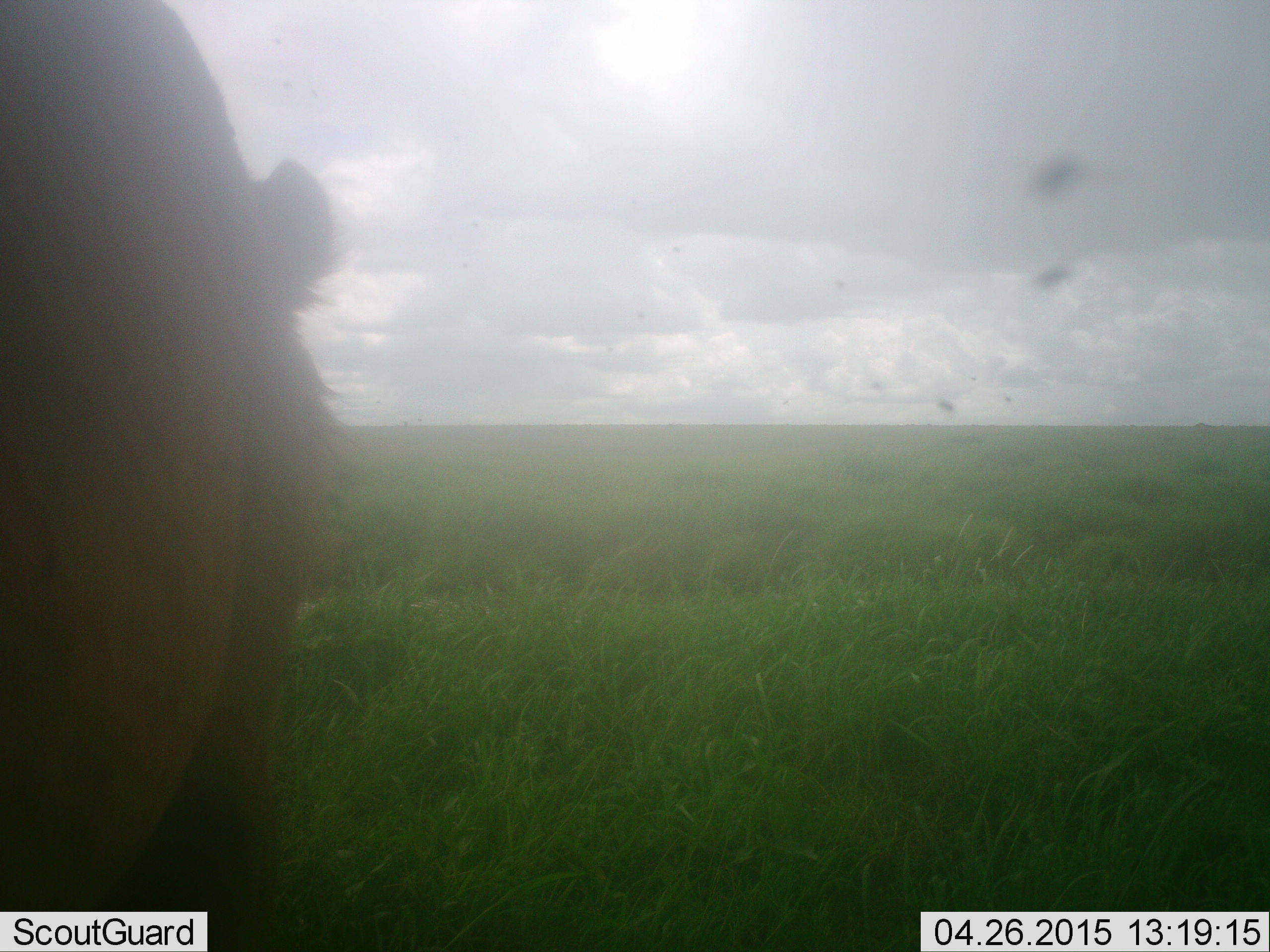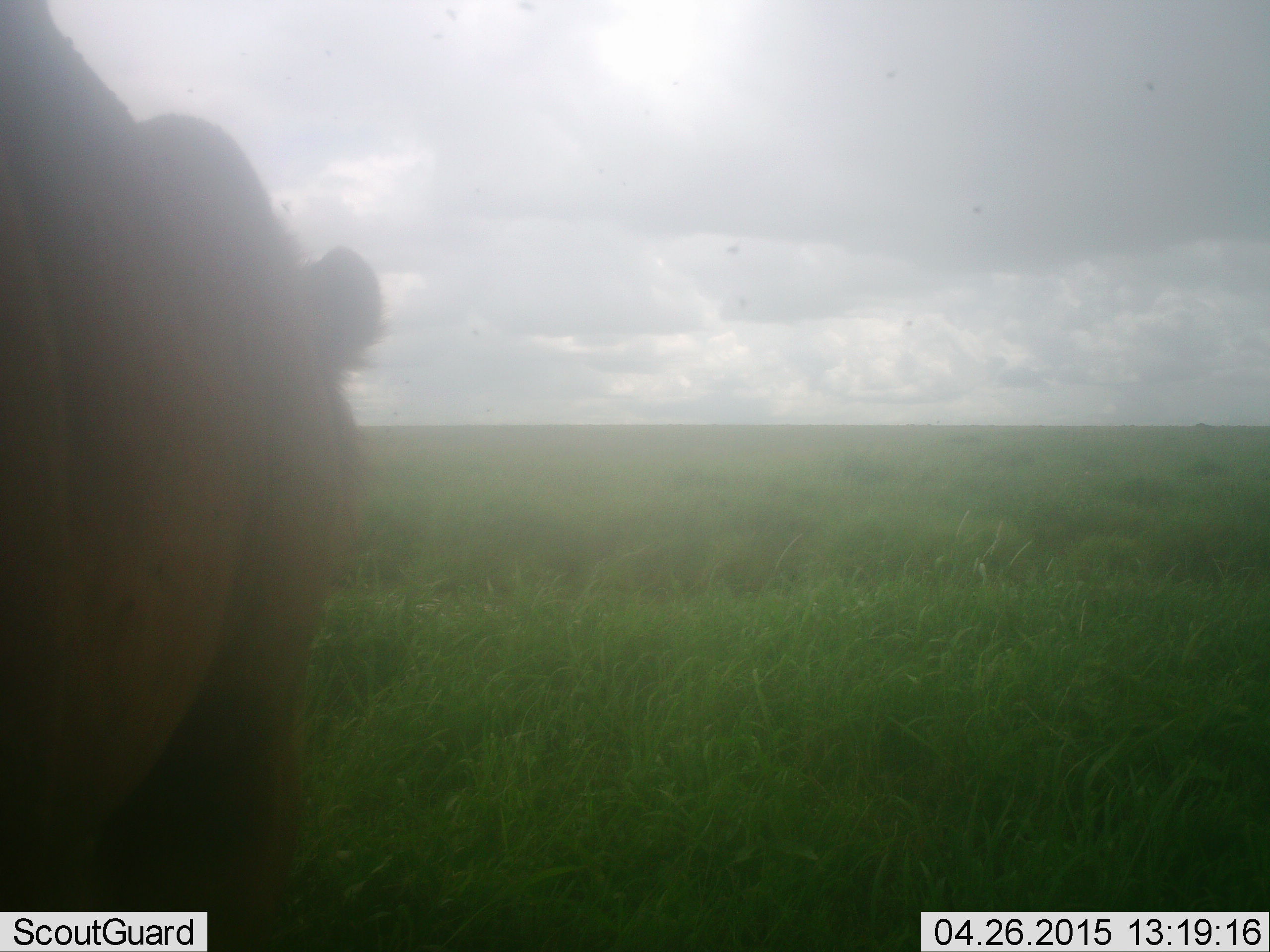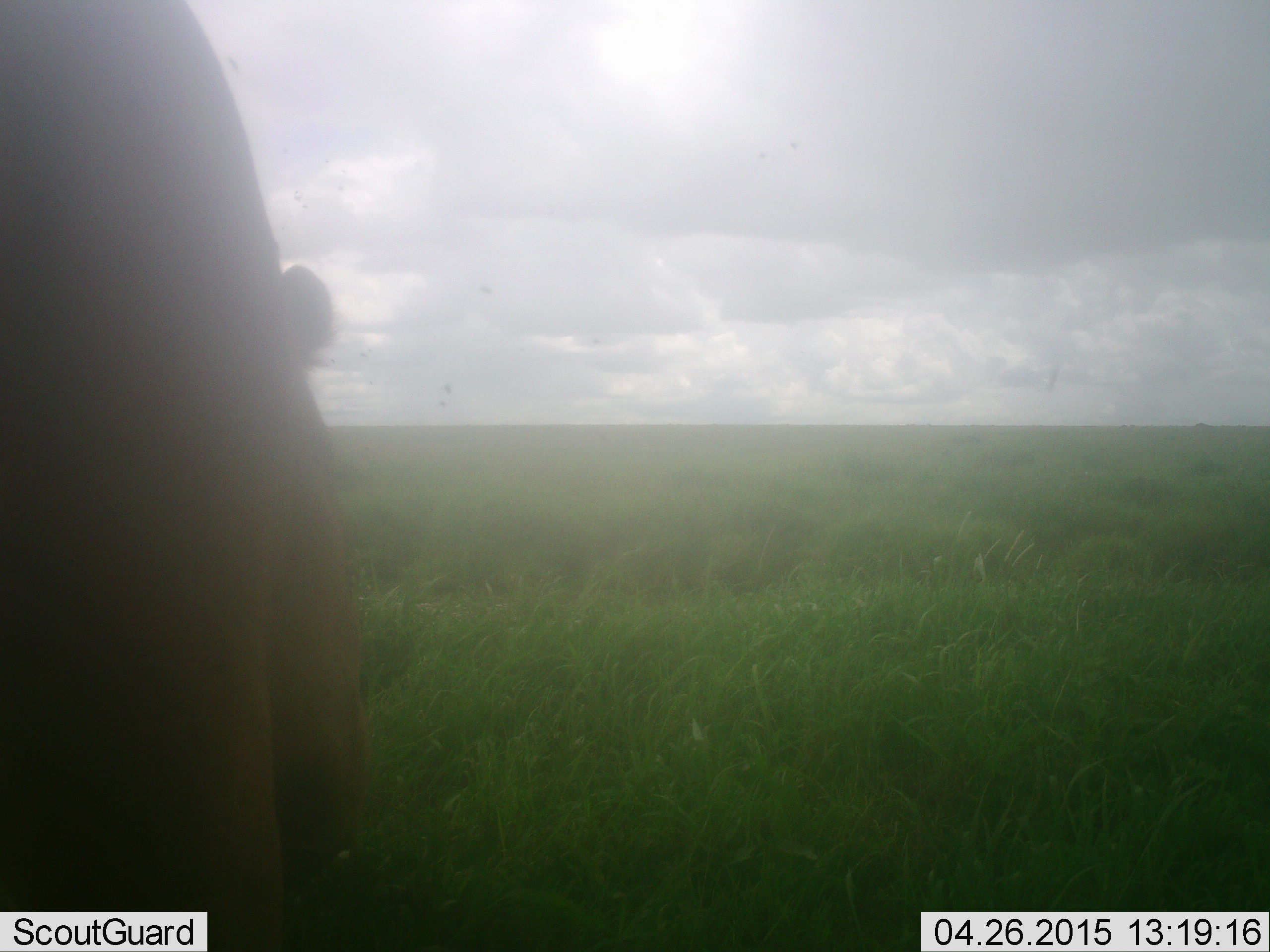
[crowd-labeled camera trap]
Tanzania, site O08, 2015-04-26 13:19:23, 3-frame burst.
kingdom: Animalia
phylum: Chordata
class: Mammalia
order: Carnivora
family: Felidae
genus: Panthera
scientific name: Panthera leo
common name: lion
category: lionfemale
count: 1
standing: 40%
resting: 0%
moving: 60%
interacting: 0%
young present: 0%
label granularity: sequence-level